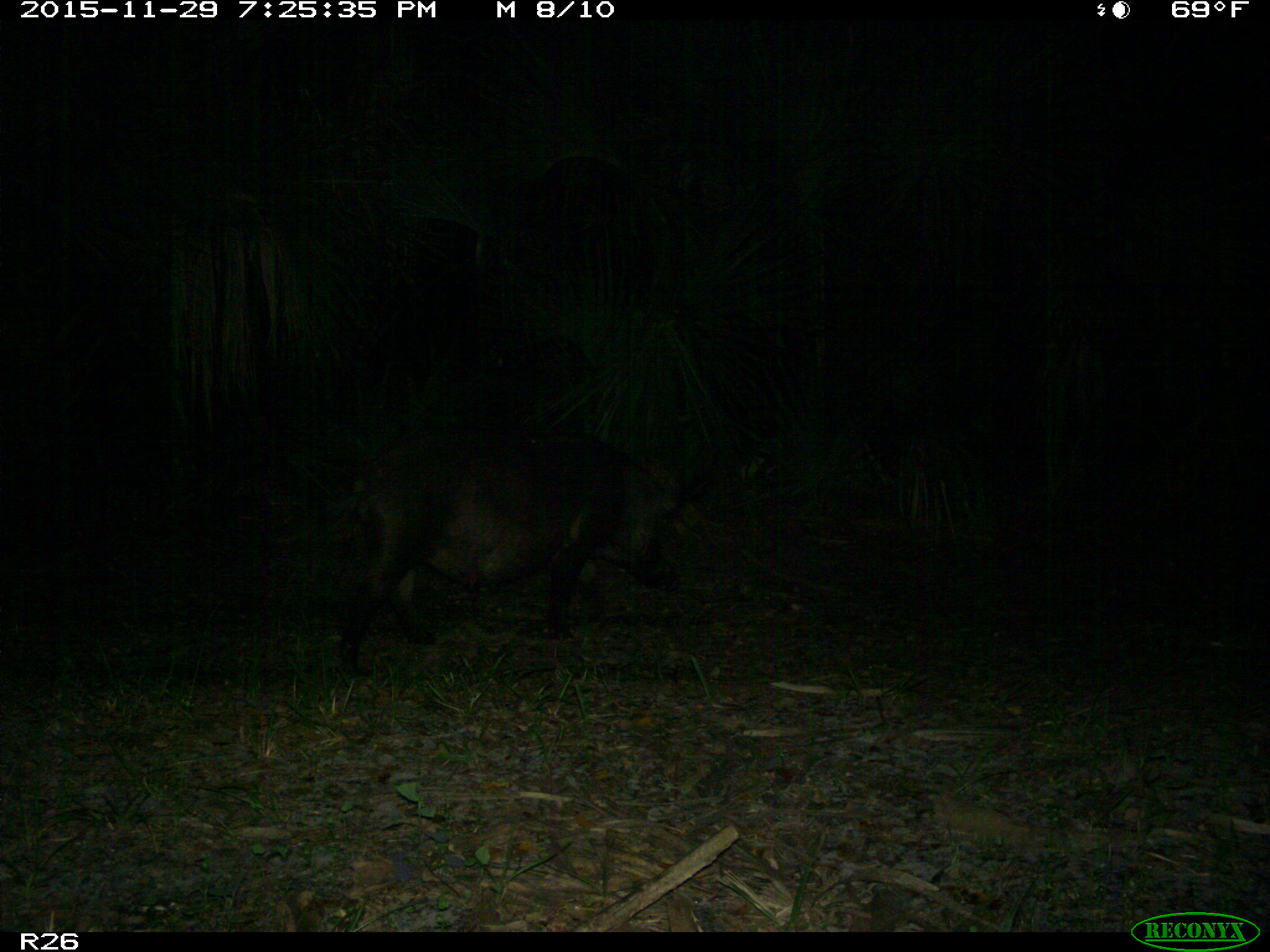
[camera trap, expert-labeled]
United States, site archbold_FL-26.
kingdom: Animalia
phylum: Chordata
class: Mammalia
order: Artiodactyla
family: Suidae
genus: Sus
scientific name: Sus scrofa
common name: wild boar